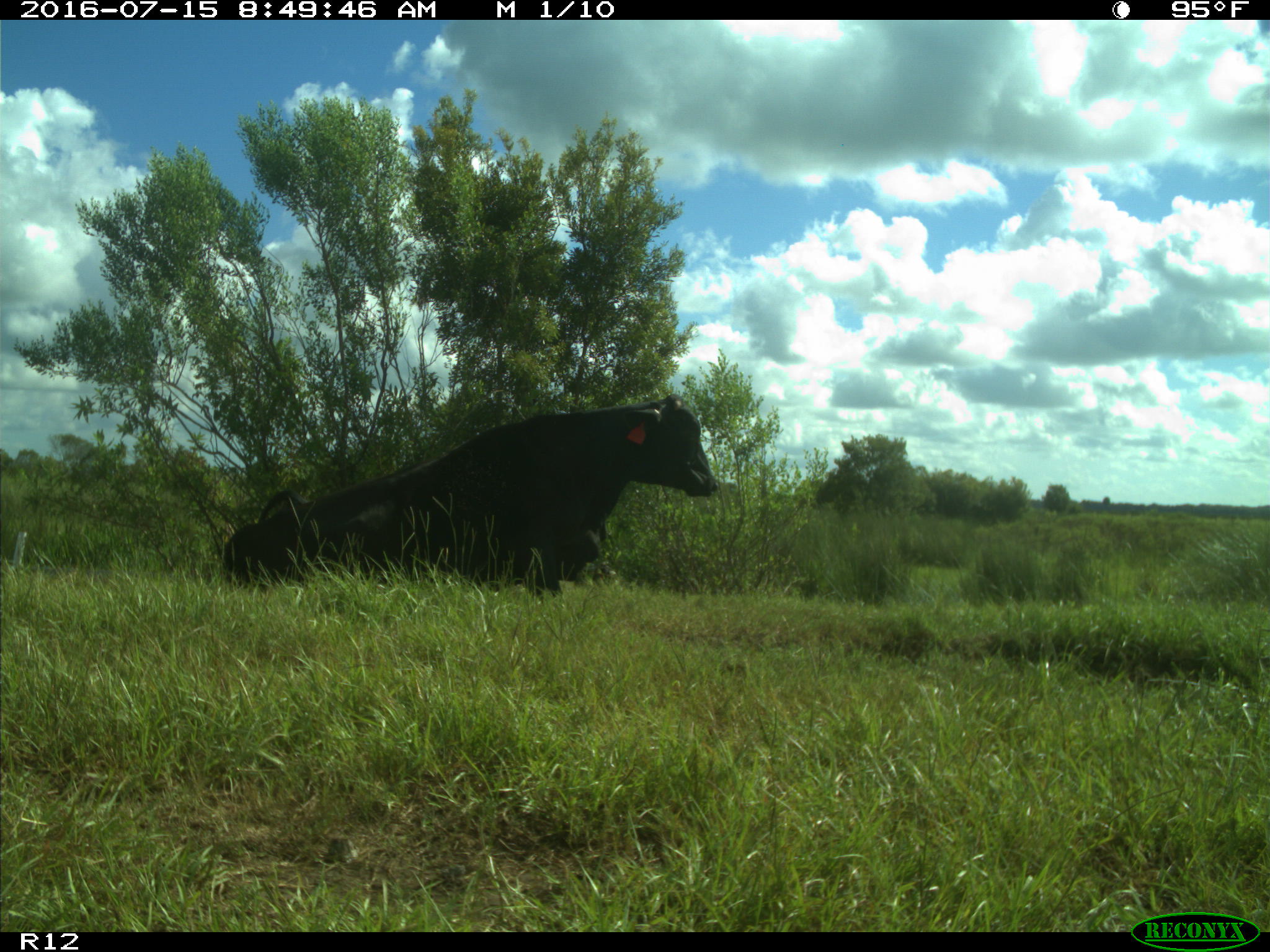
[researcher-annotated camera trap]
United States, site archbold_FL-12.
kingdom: Animalia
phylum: Chordata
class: Mammalia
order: Artiodactyla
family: Bovidae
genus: Bos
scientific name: Bos taurus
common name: domestic cow